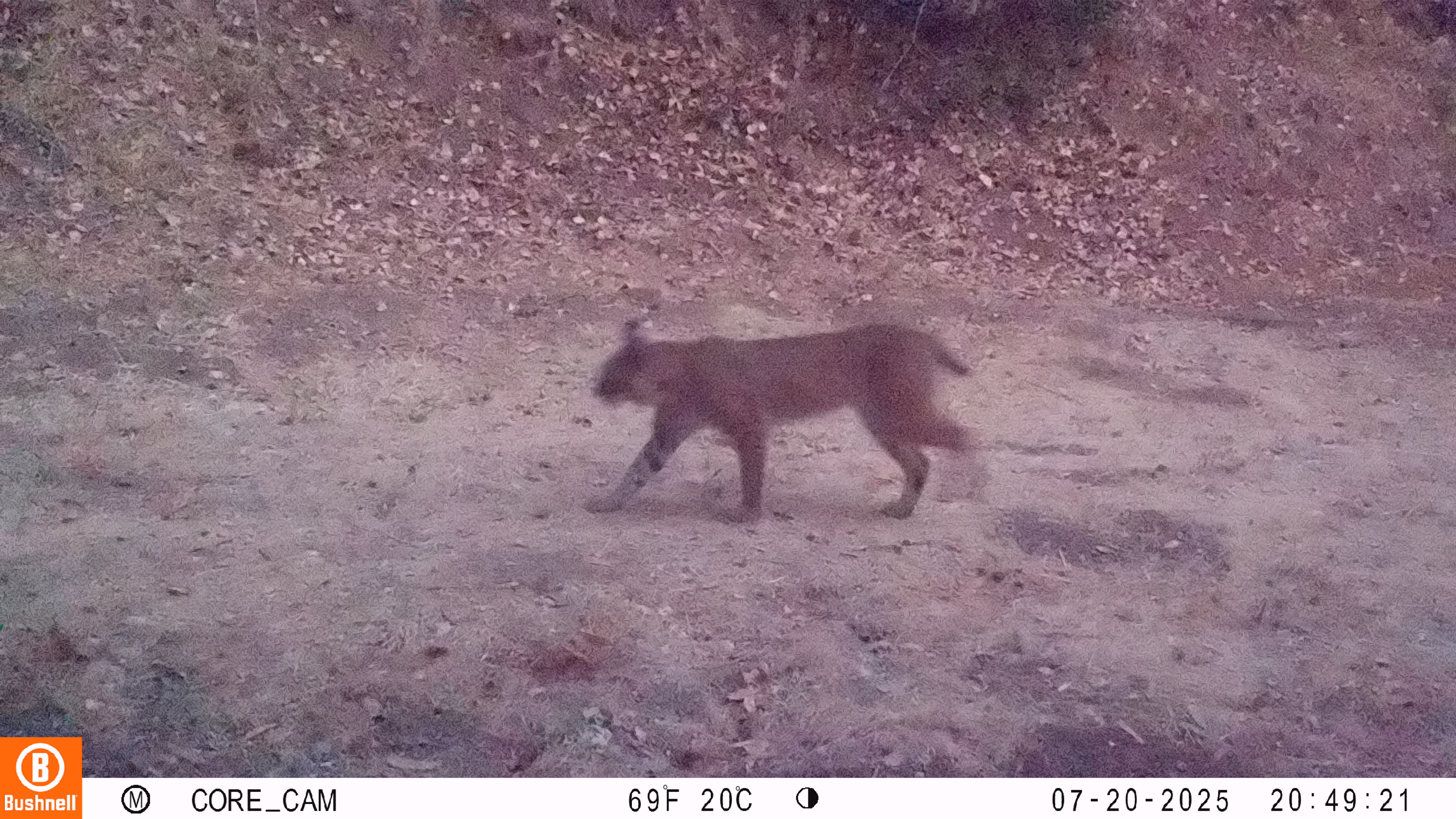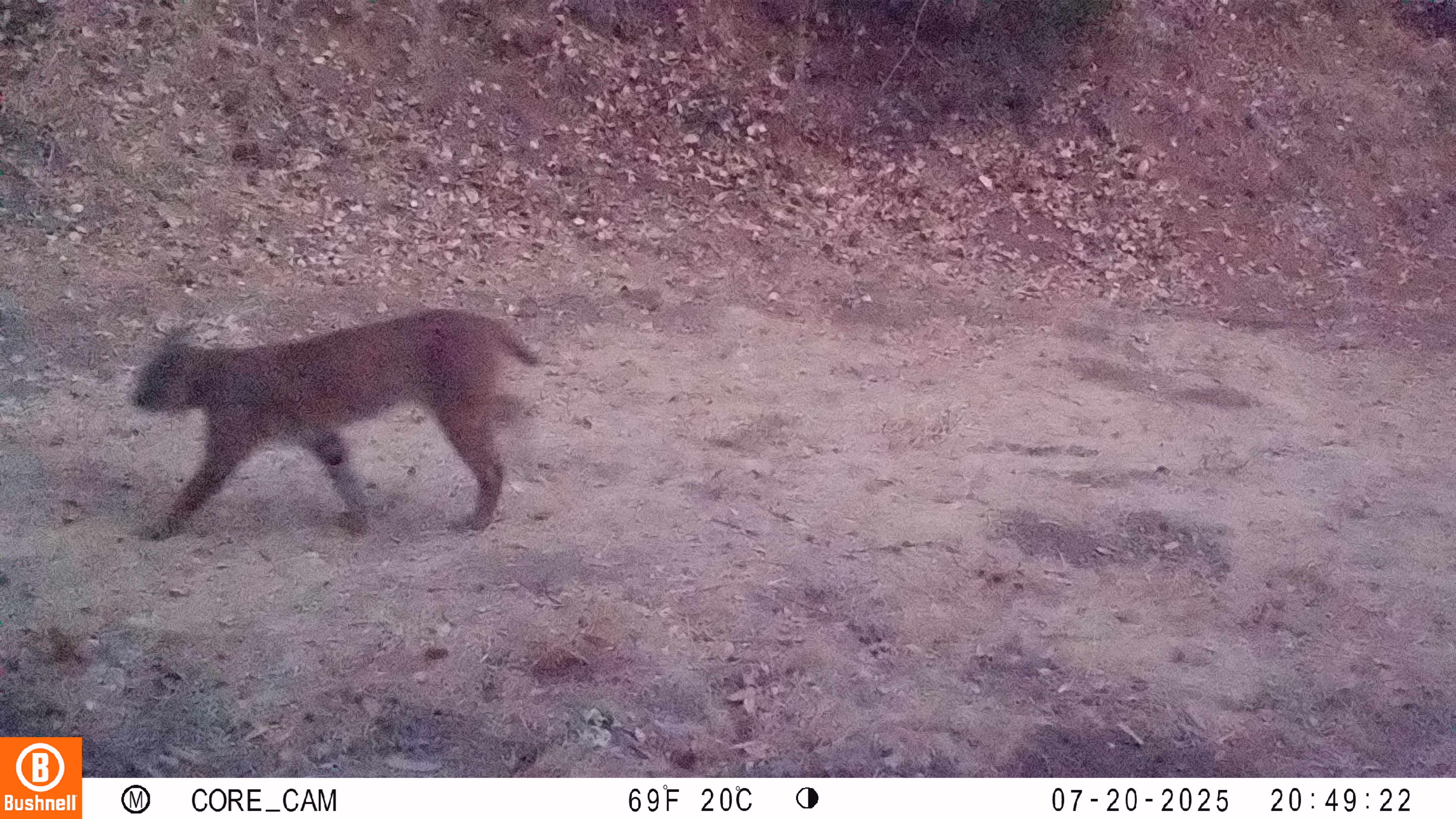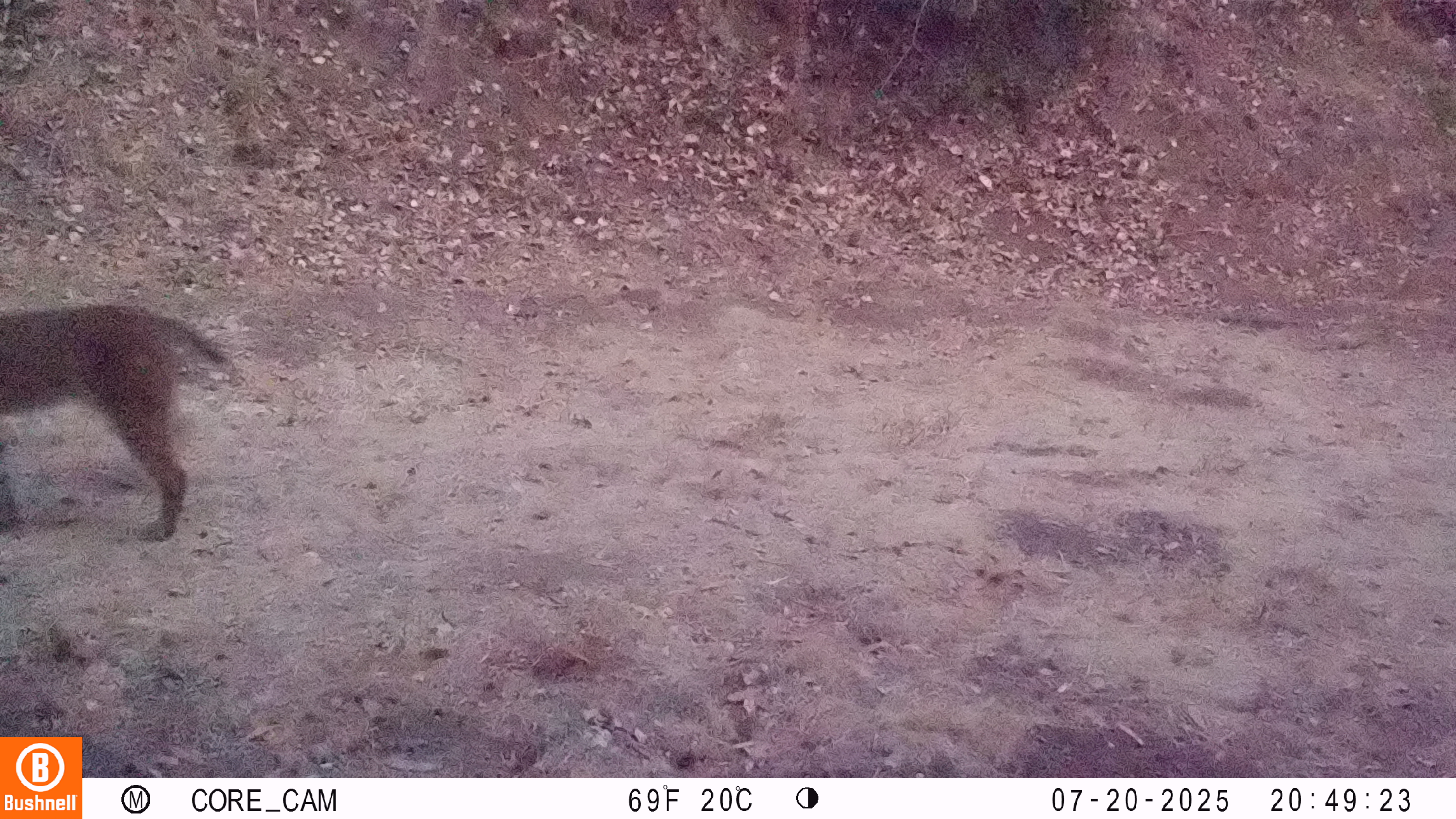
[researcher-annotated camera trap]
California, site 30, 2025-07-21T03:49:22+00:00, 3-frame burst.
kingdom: Animalia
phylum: Chordata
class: Mammalia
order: Carnivora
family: Felidae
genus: Lynx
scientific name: Lynx rufus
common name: bobcat